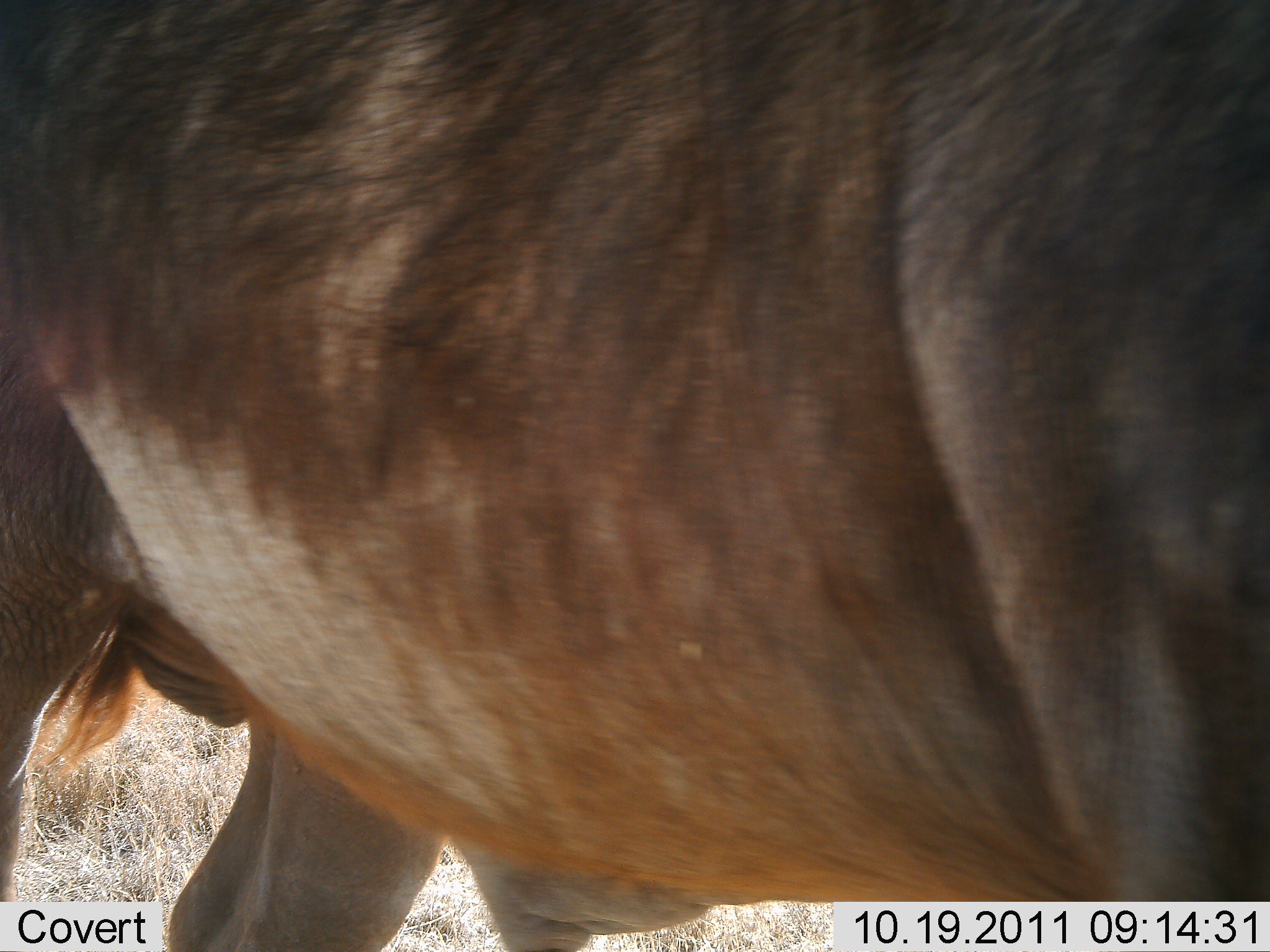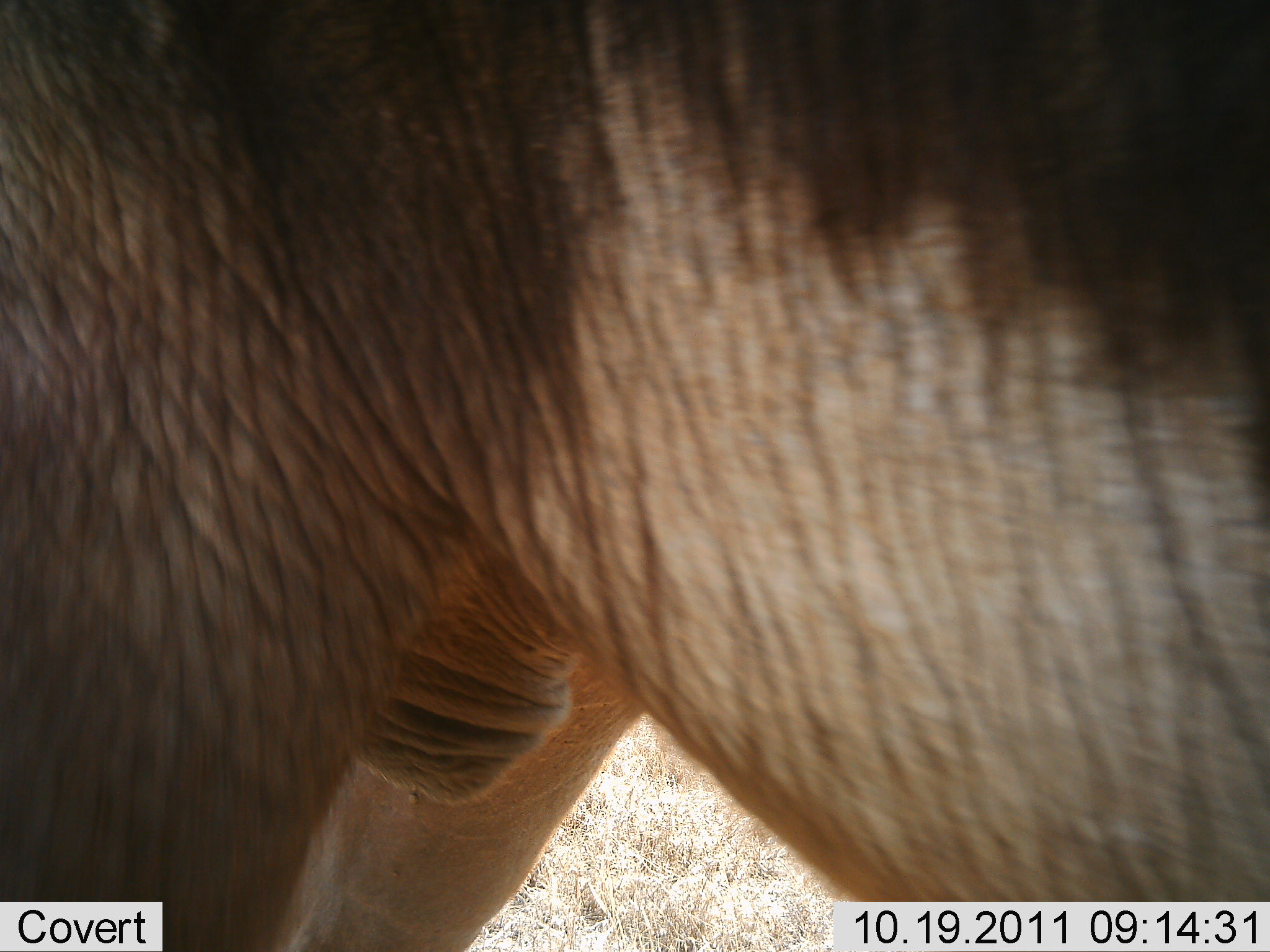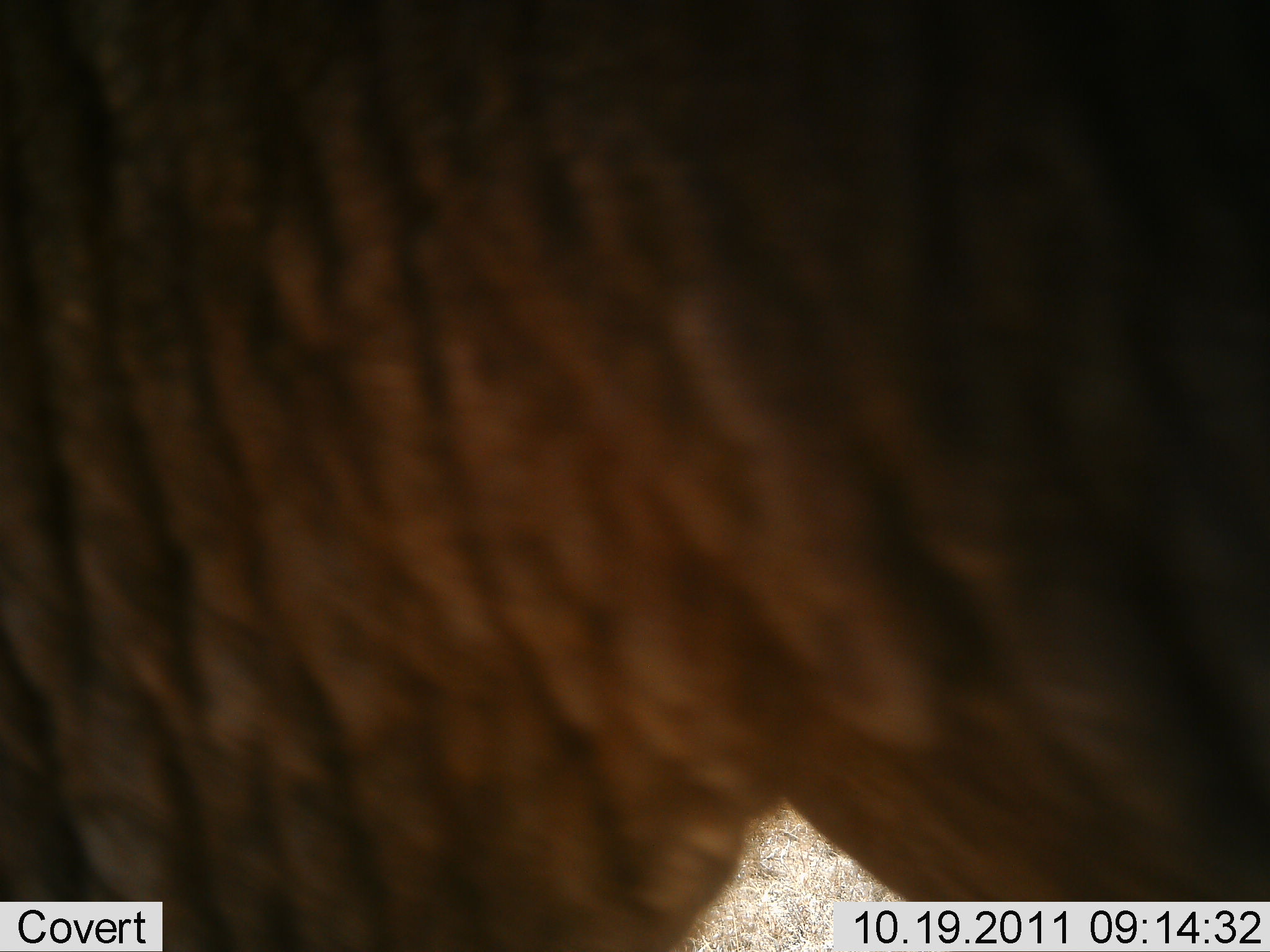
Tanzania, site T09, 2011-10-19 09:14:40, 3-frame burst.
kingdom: Animalia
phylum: Chordata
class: Mammalia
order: Proboscidea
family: Elephantidae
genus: Loxodonta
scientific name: Loxodonta africana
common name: african bush elephant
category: elephant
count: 1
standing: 57%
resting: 0%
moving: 43%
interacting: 0%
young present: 0%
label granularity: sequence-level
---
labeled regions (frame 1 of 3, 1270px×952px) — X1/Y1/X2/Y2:
animal: 1/1/1268/952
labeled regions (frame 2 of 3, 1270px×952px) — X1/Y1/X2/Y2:
animal: 0/1/1270/951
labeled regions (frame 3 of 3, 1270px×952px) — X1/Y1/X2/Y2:
animal: 3/1/1270/952